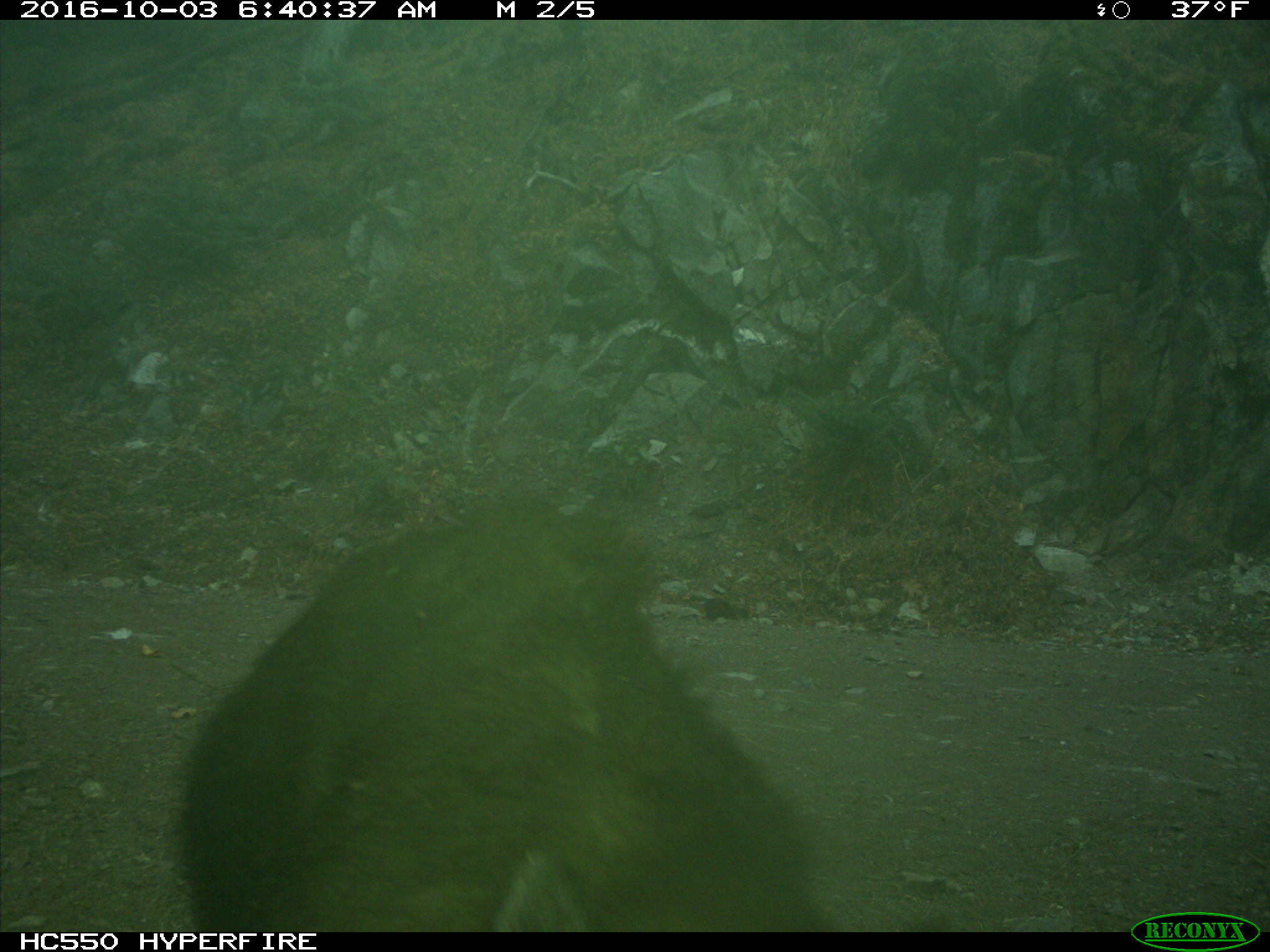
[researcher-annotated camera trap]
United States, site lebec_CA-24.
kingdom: Animalia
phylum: Chordata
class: Mammalia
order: Carnivora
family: Ursidae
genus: Ursus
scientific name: Ursus americanus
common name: american black bear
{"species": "Ursus americanus (american black bear)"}